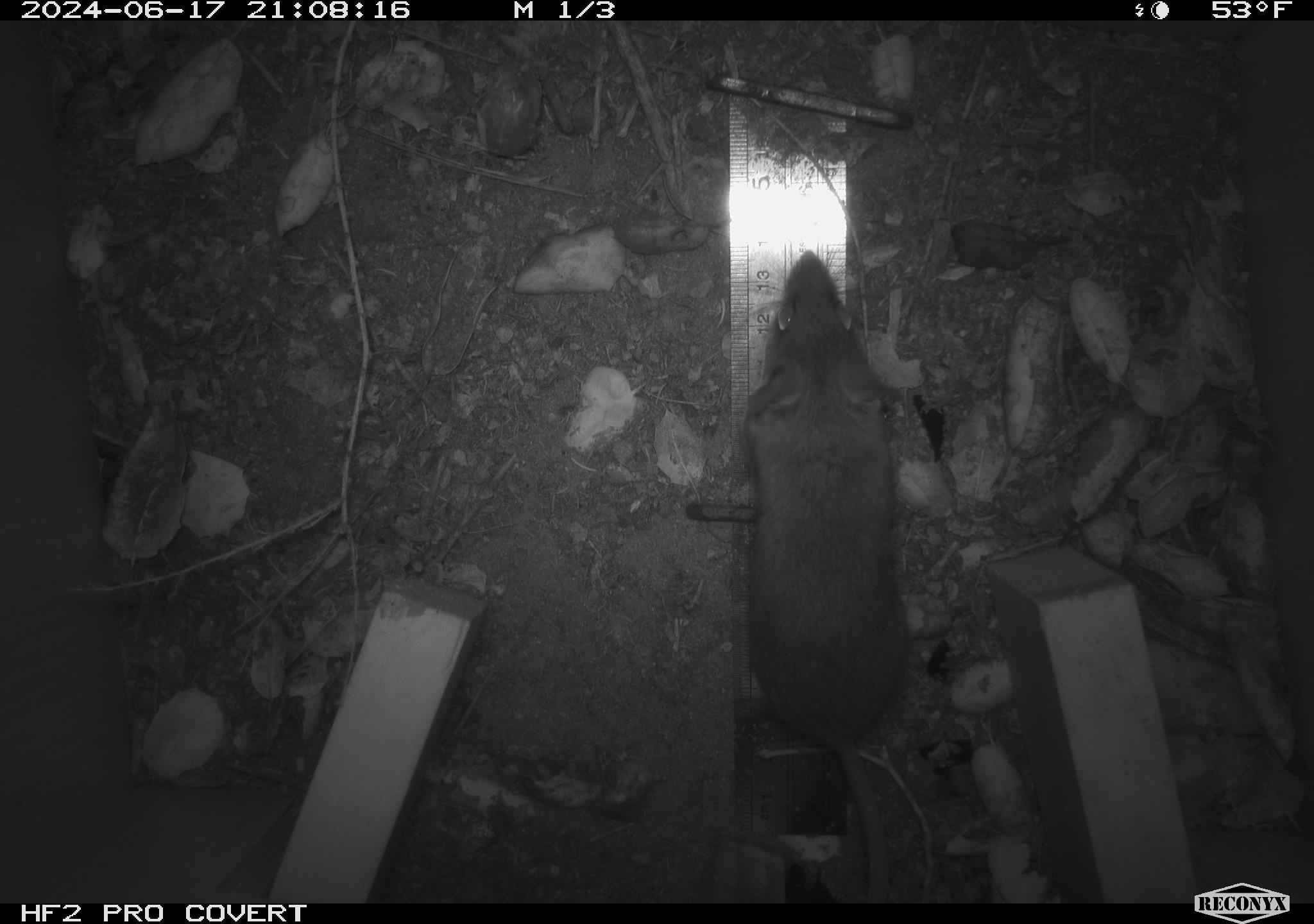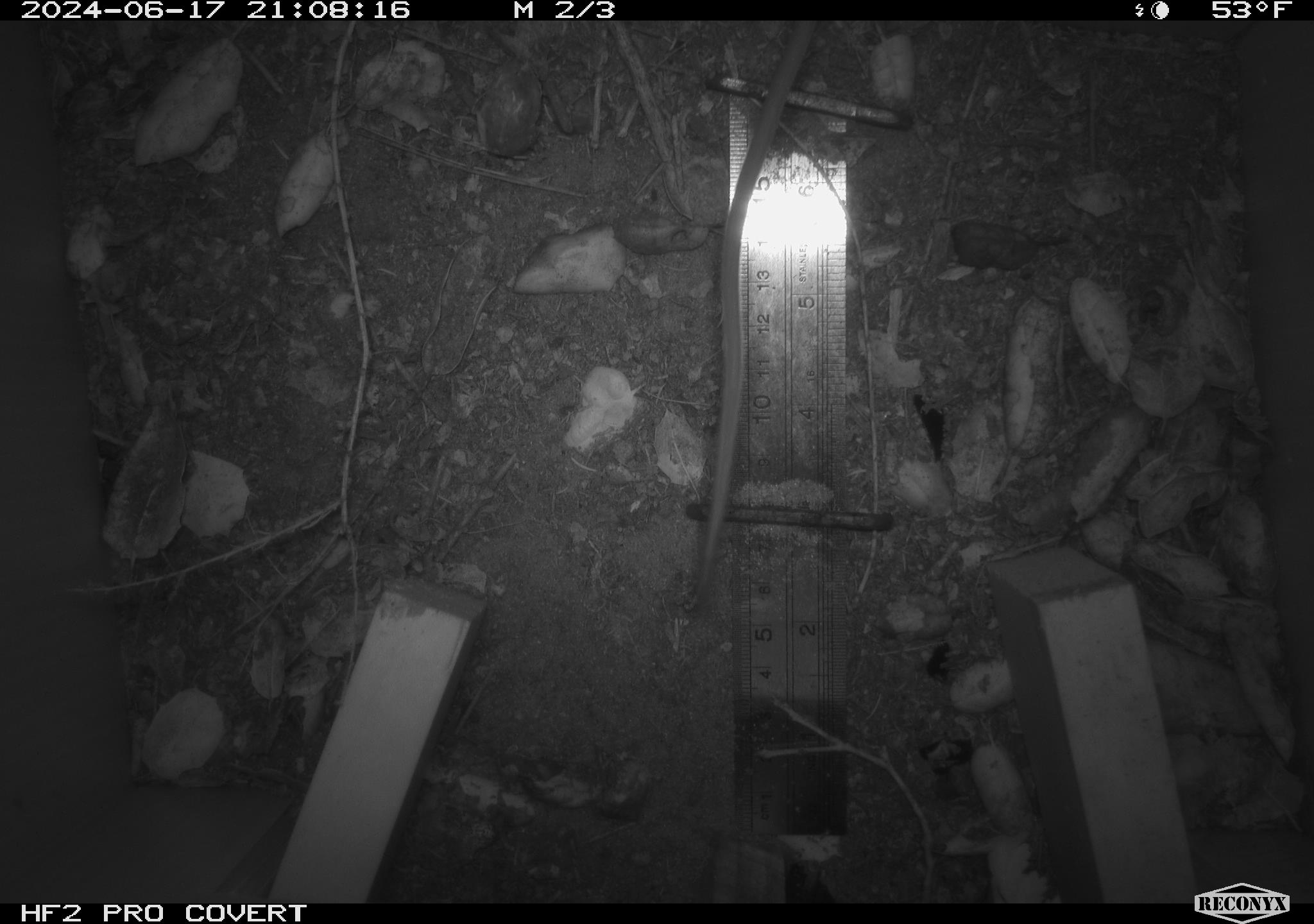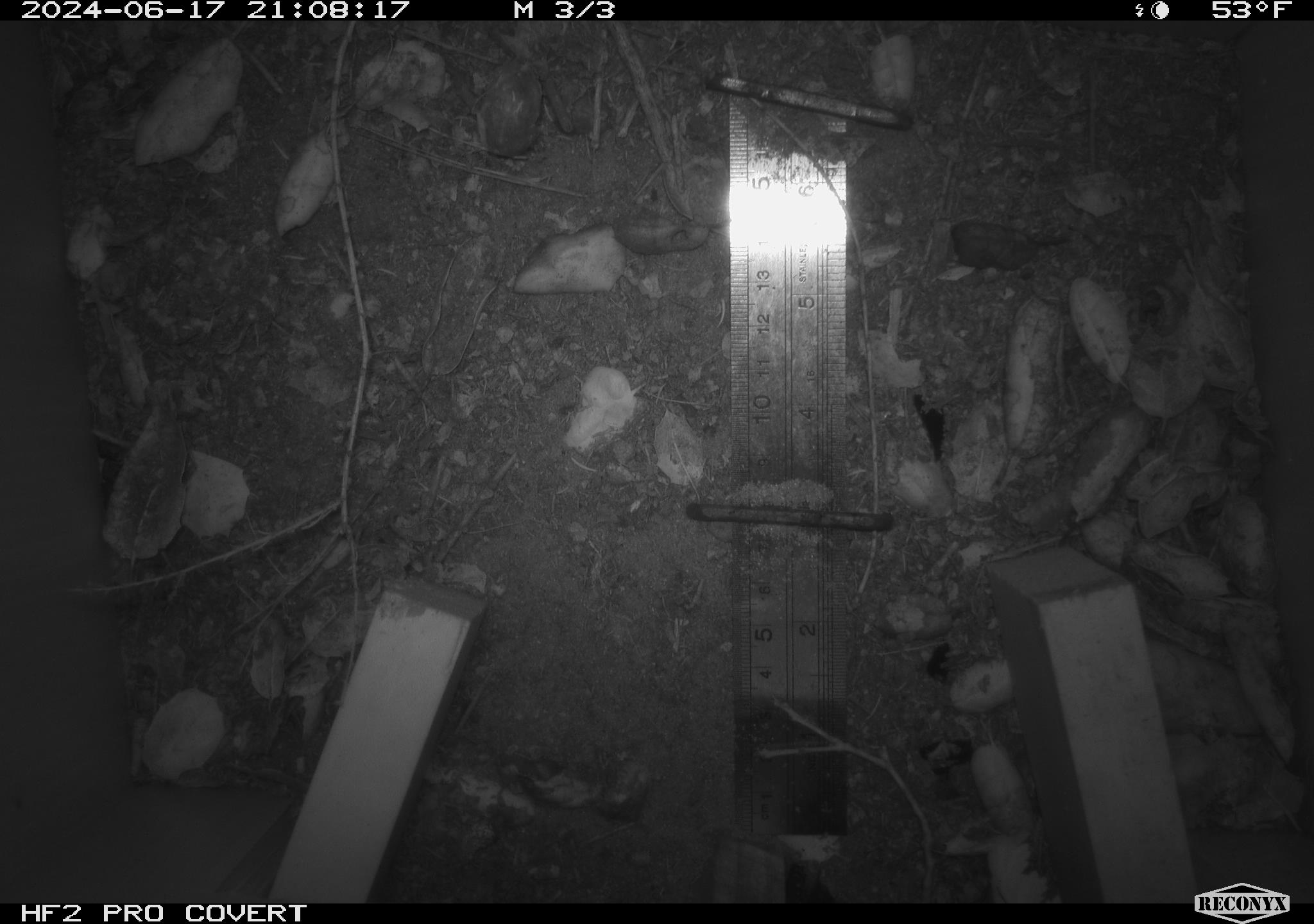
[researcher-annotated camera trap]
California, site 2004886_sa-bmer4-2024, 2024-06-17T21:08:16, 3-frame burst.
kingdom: Animalia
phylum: Chordata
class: Mammalia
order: Rodentia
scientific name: Rodentia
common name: woodrat or rat or mouse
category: woodrat or rat or mouse species